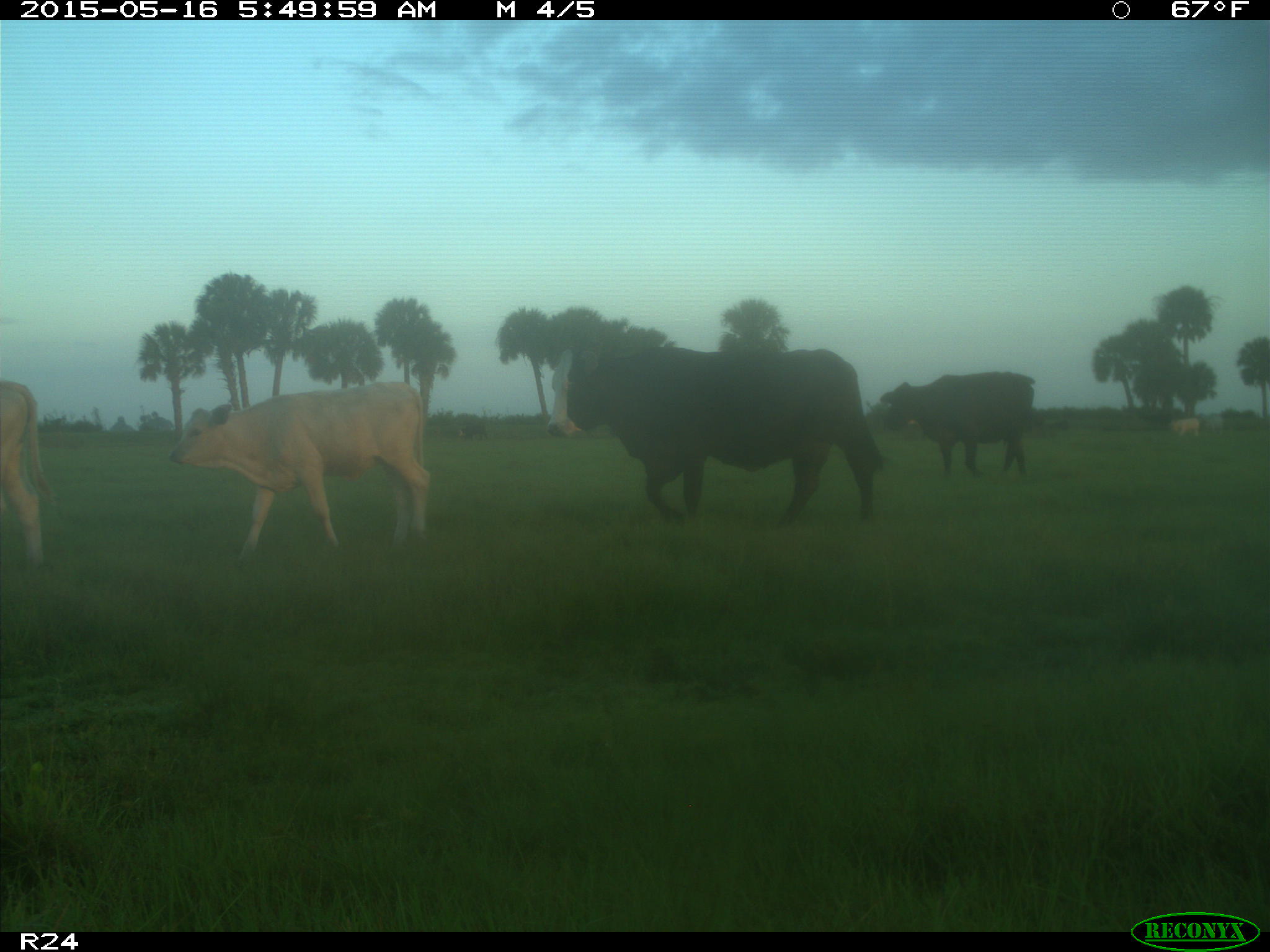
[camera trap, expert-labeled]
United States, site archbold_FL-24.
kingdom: Animalia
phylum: Chordata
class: Mammalia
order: Artiodactyla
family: Bovidae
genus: Bos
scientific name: Bos taurus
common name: domestic cow